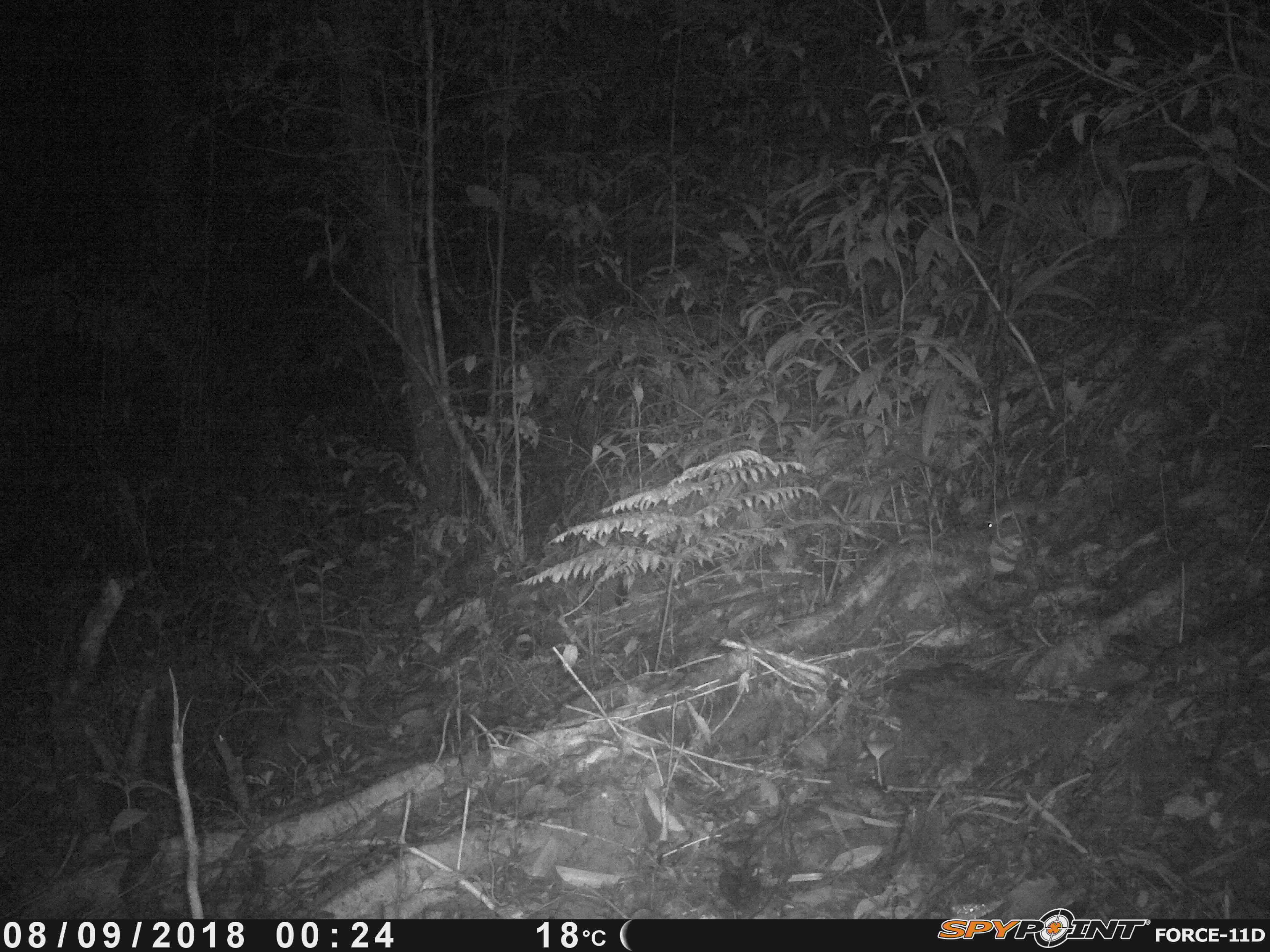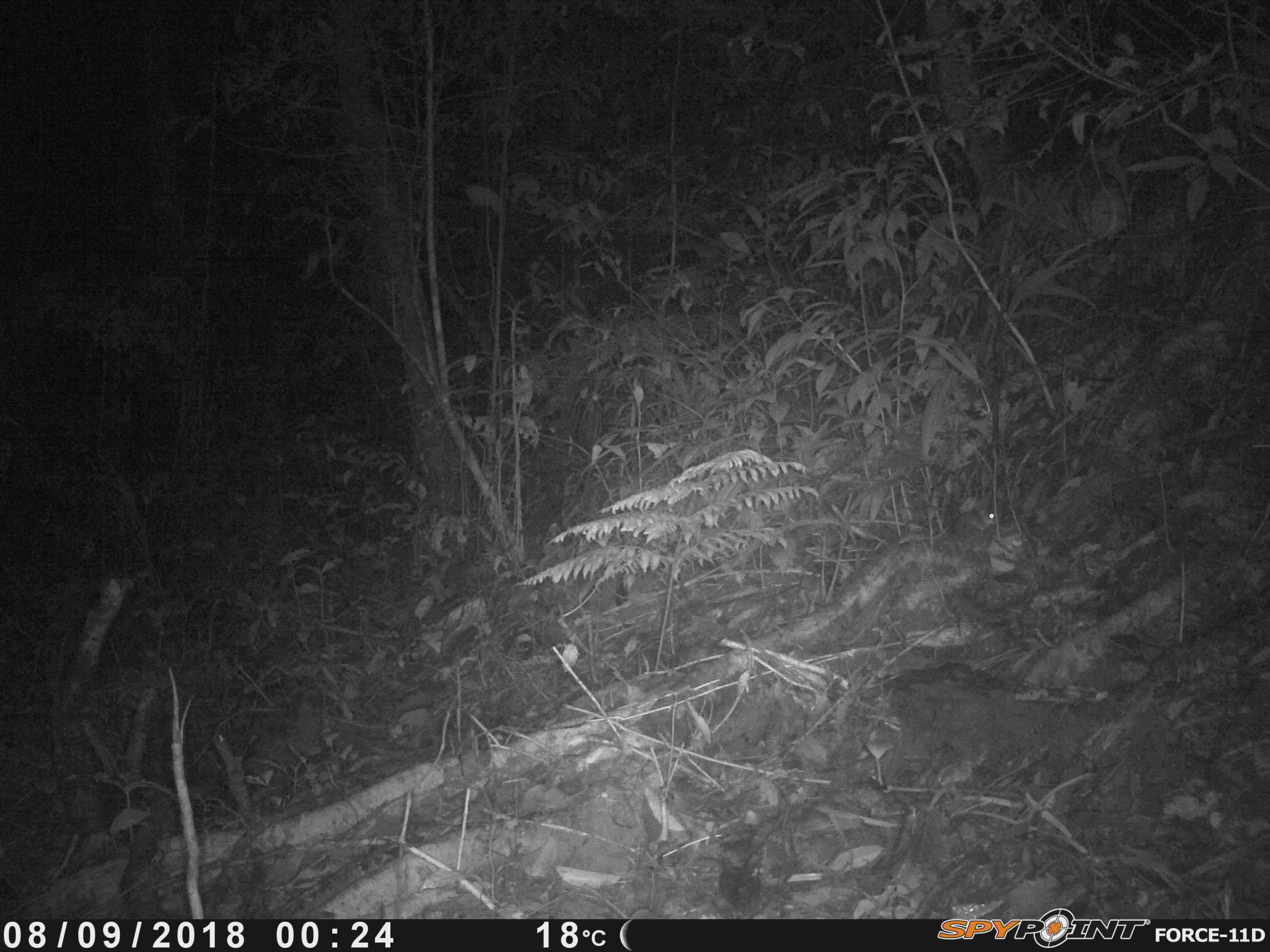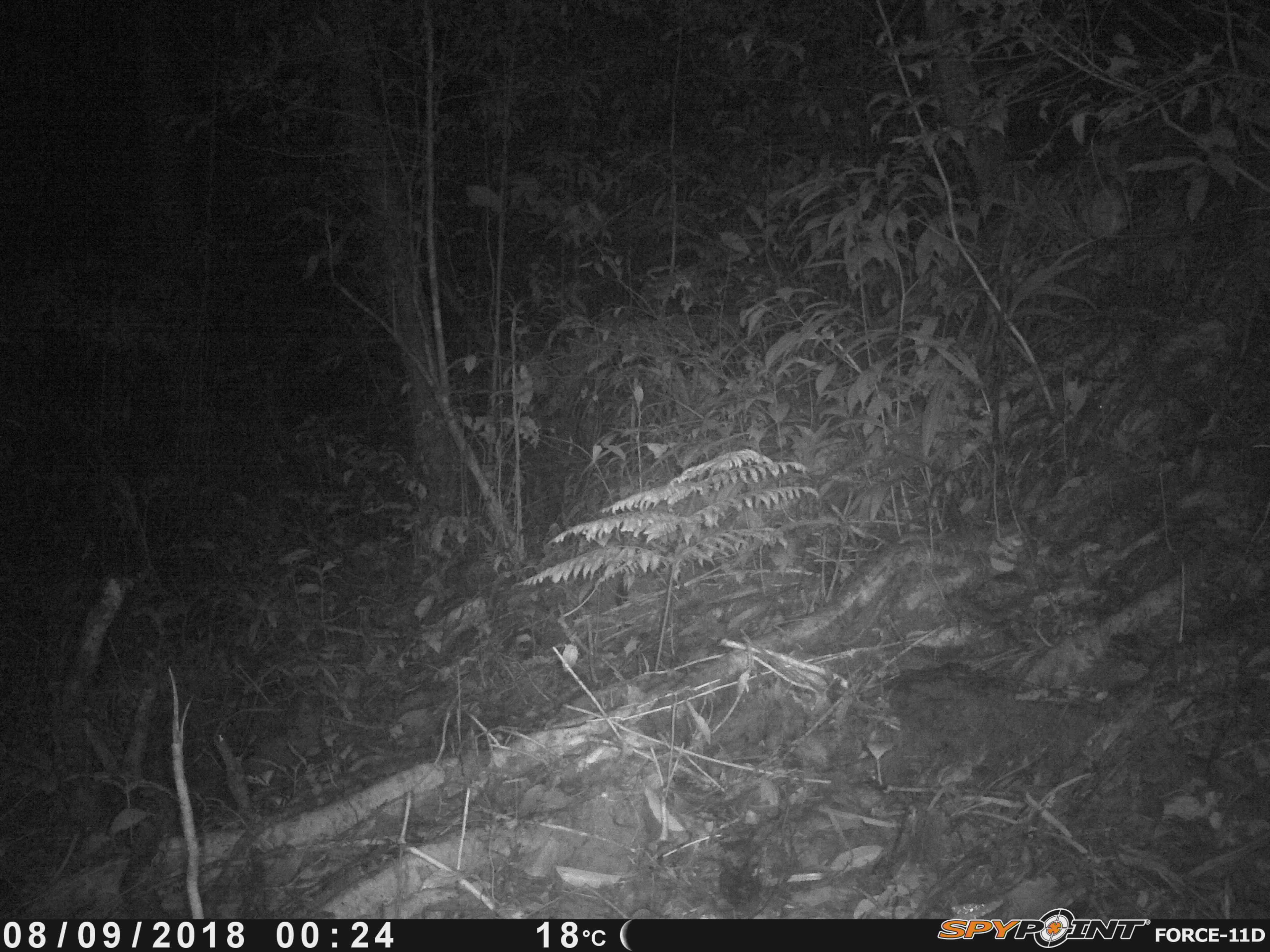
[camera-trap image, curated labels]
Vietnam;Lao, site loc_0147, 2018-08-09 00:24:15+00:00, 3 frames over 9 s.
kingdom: Animalia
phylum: Chordata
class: Mammalia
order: Rodentia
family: Muridae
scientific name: Muridae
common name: old-world mice and rats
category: unidentified murid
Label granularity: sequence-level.